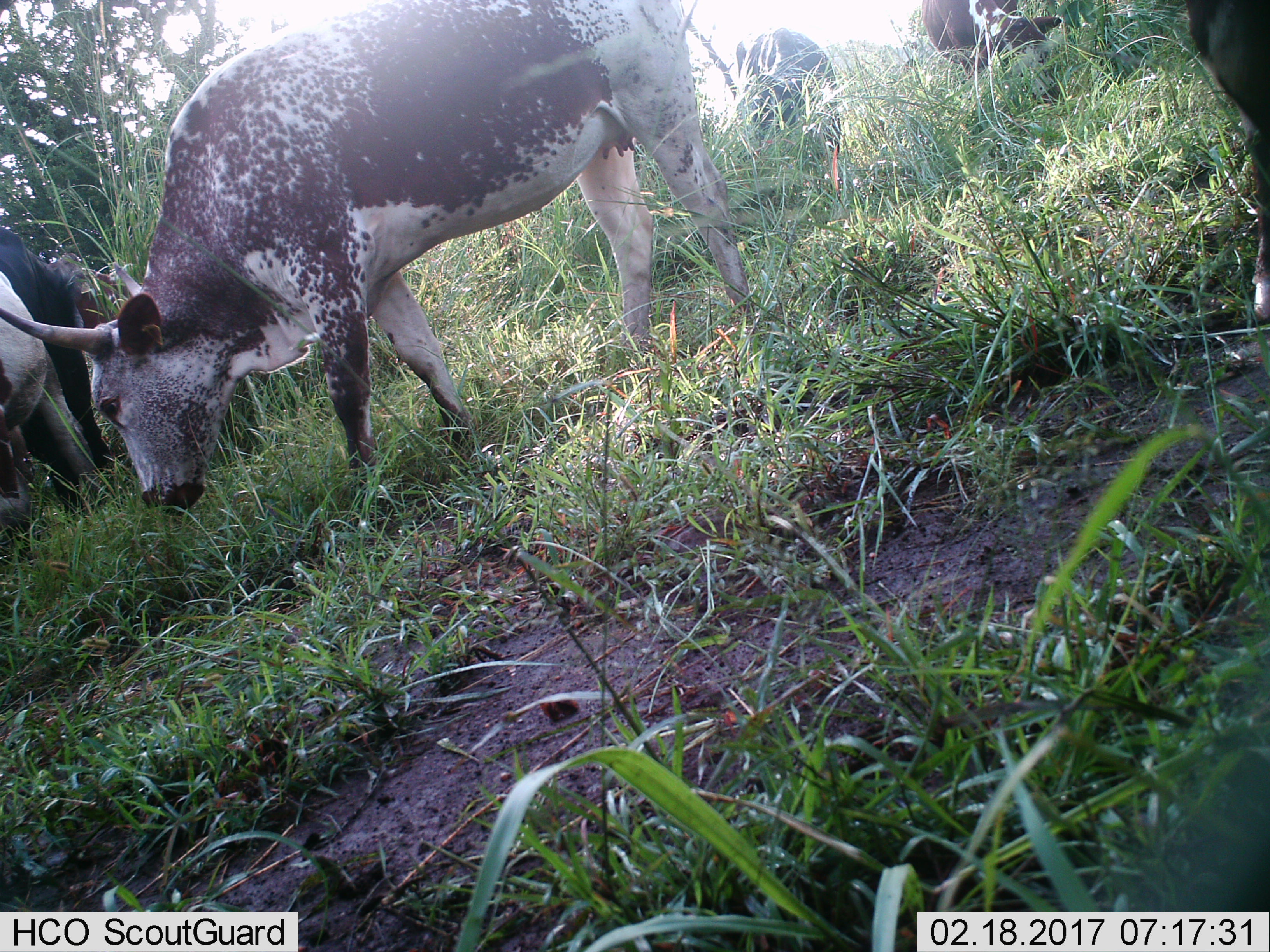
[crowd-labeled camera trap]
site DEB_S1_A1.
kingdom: Animalia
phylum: Chordata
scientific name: Vertebrata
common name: domestic animal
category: domesticanimal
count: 6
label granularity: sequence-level